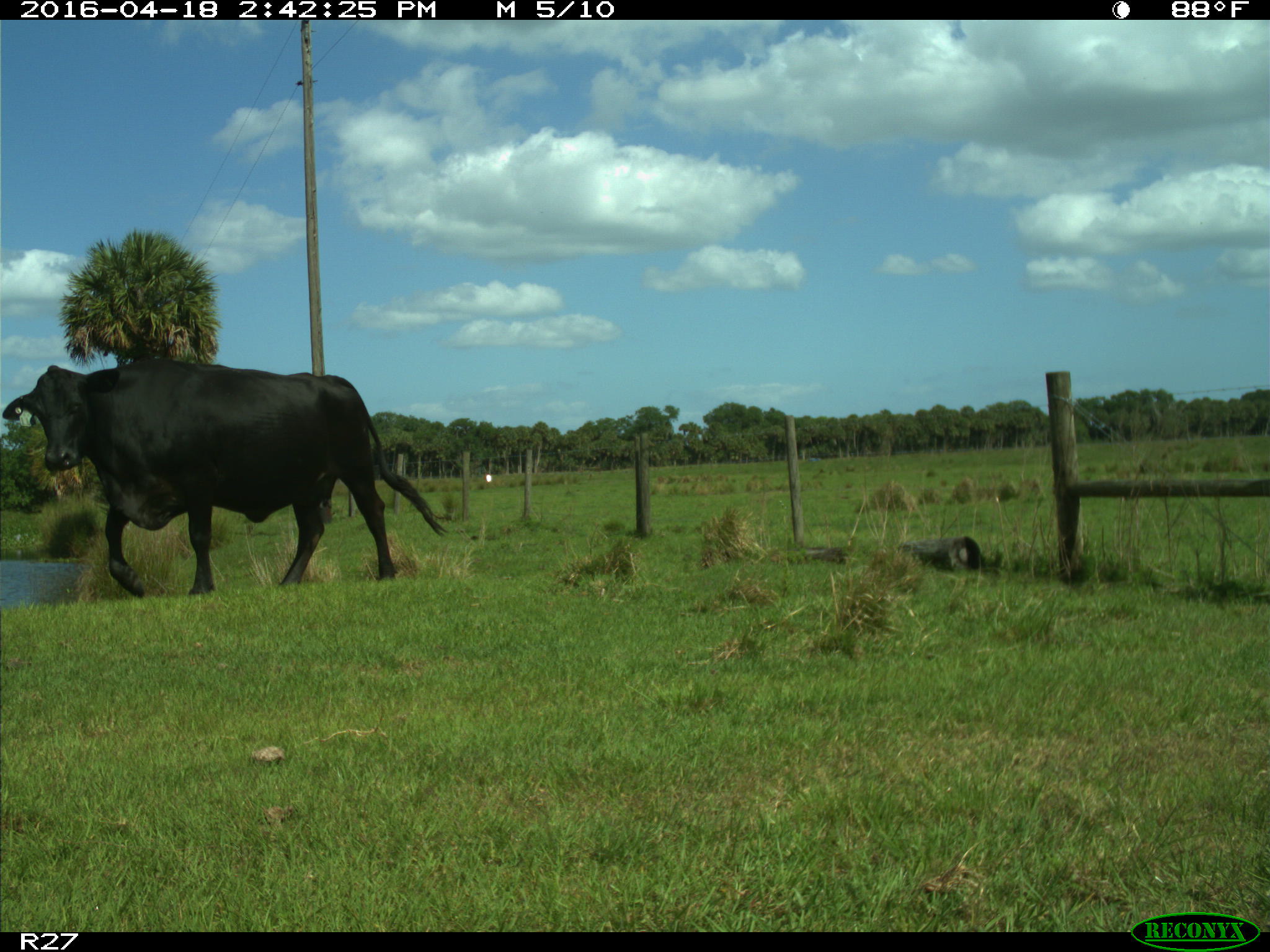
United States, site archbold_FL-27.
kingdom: Animalia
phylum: Chordata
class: Mammalia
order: Artiodactyla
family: Bovidae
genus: Bos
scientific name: Bos taurus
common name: domestic cow